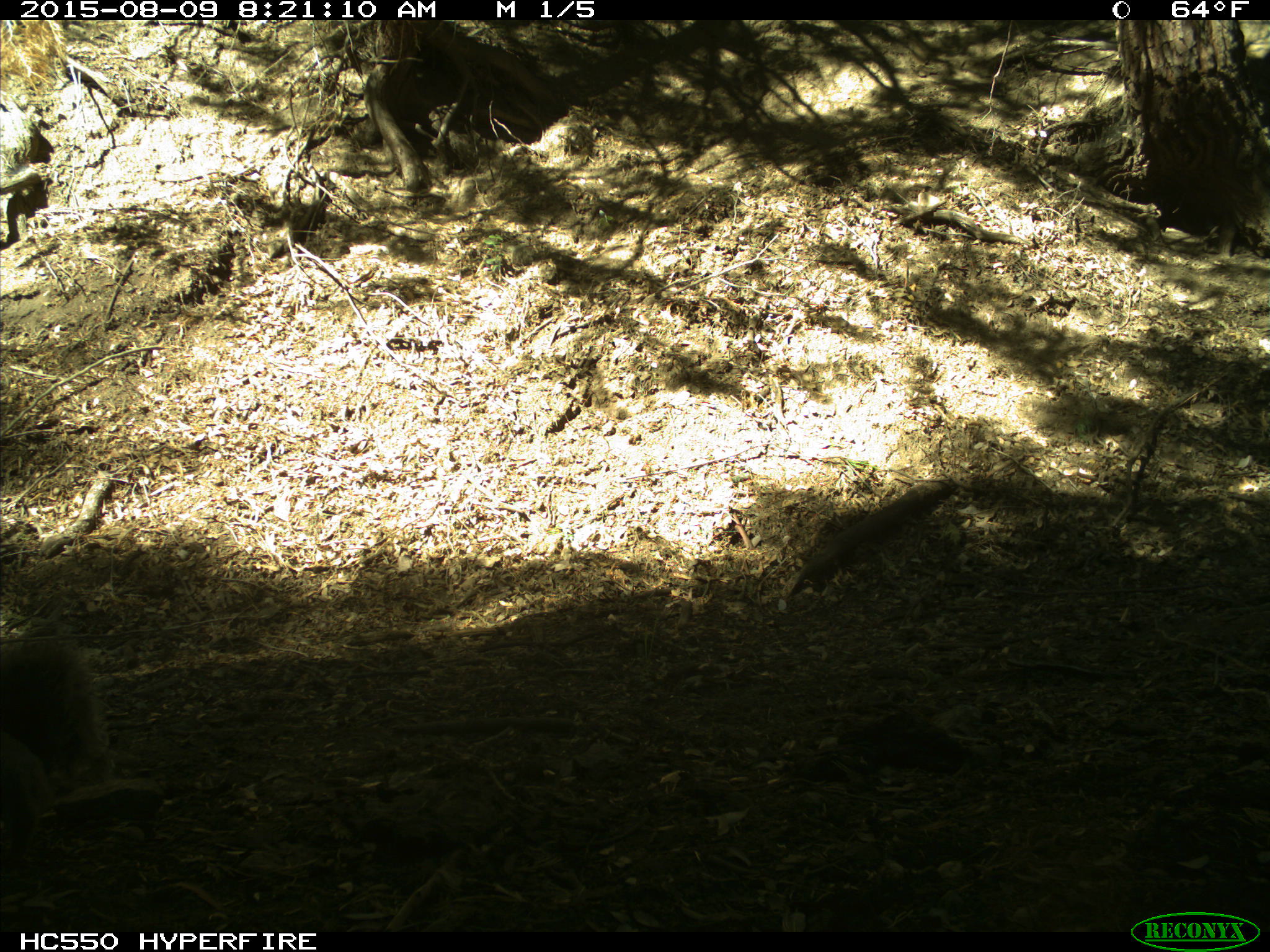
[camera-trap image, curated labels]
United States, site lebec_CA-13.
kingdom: Animalia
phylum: Chordata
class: Mammalia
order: Rodentia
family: Sciuridae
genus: Sciurus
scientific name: Sciurus carolinensis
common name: eastern gray squirrel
Sciurus carolinensis (eastern gray squirrel).